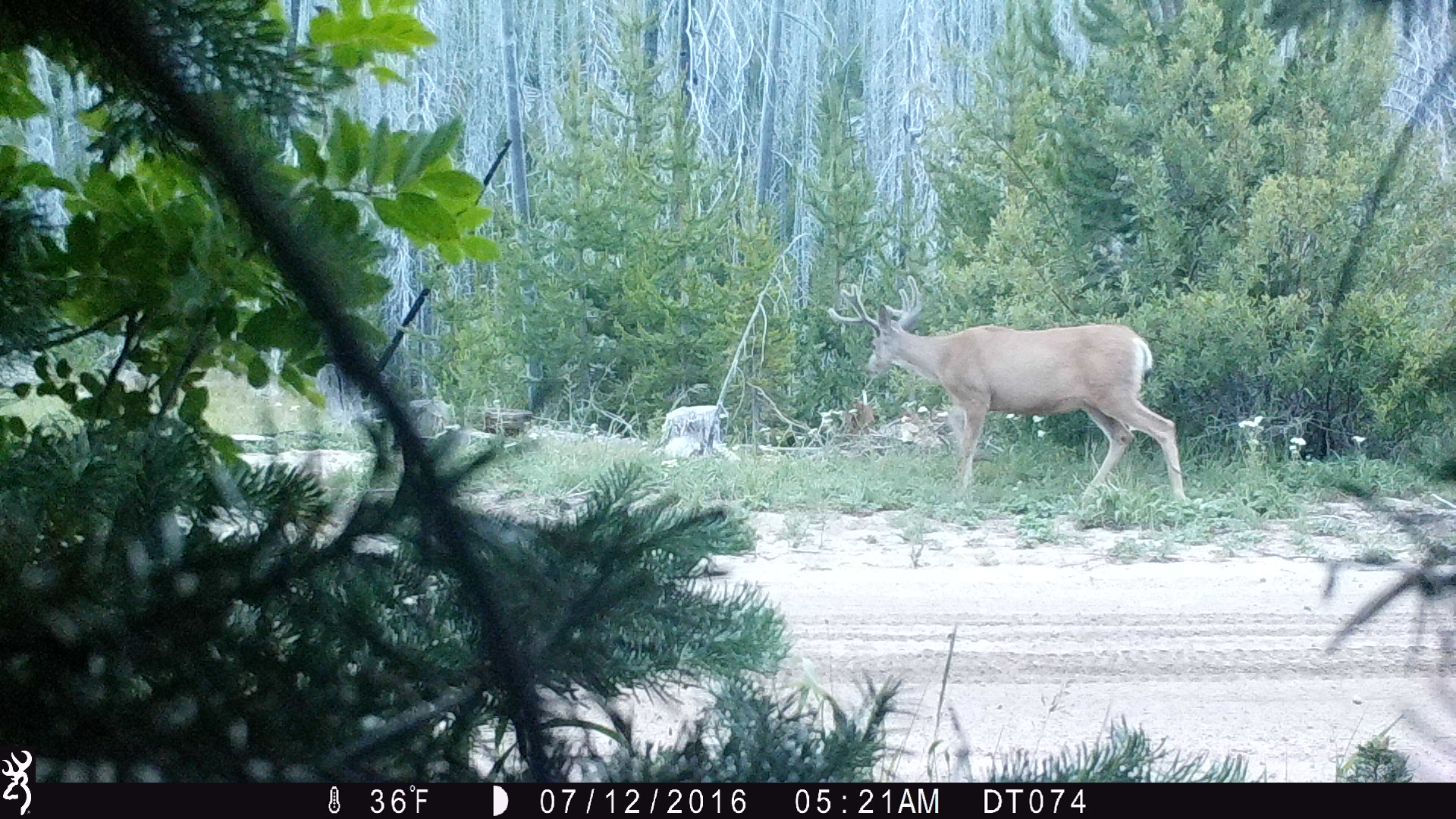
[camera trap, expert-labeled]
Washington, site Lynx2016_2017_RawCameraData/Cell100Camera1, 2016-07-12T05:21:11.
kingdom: Animalia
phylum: Chordata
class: Mammalia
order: Artiodactyla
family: Cervidae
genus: Odocoileus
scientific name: Odocoileus hemionus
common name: mule deer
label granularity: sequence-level